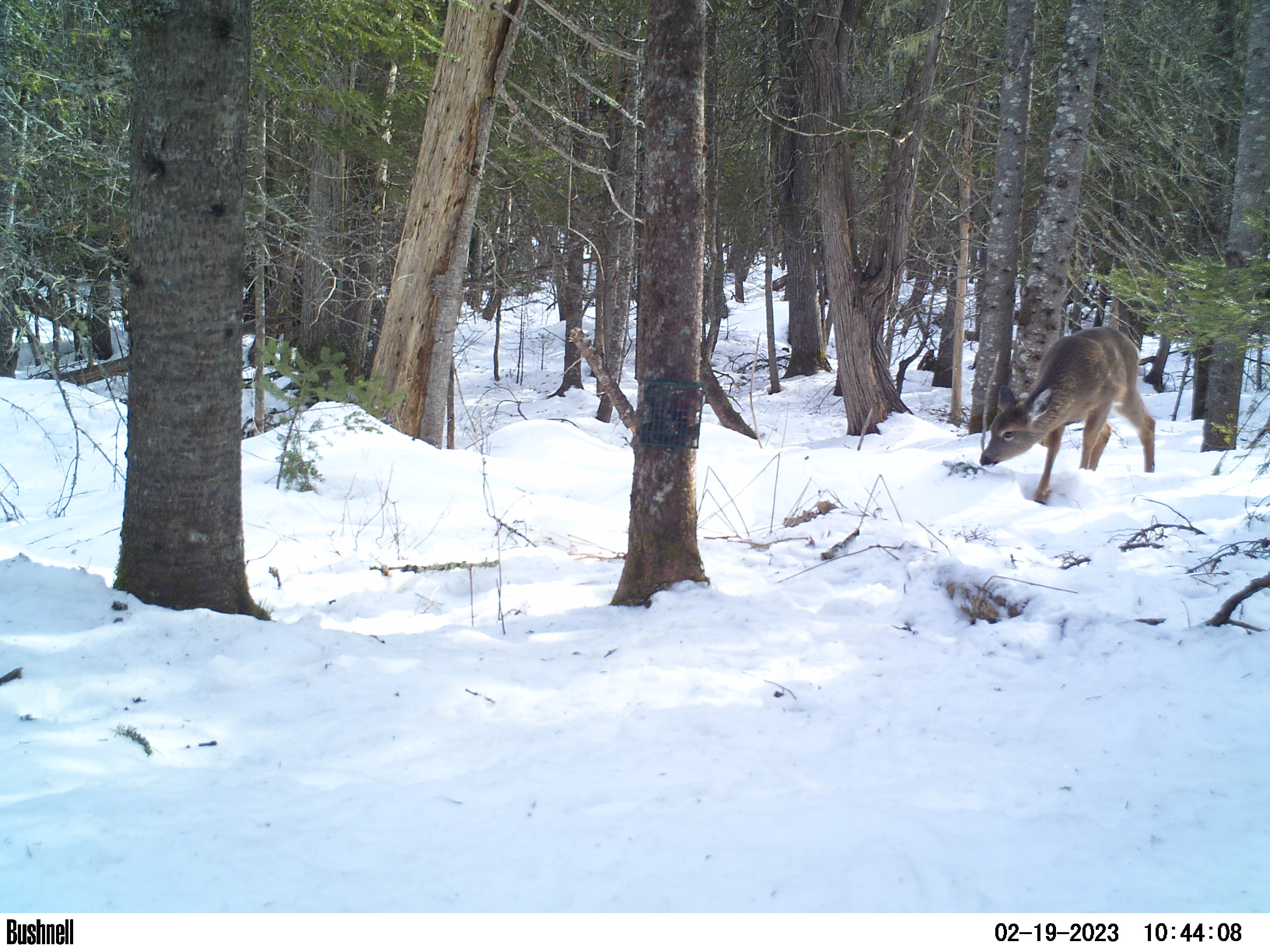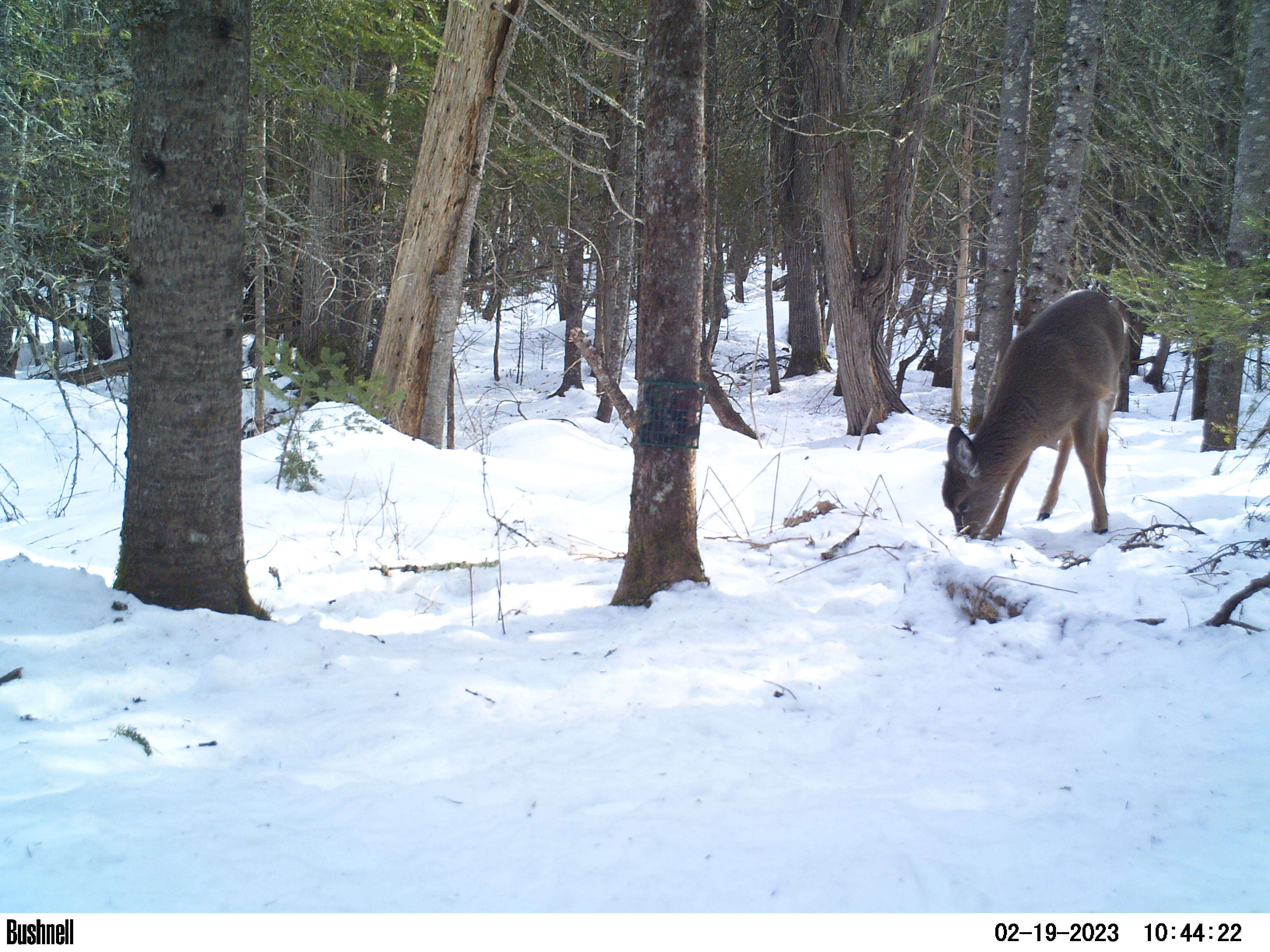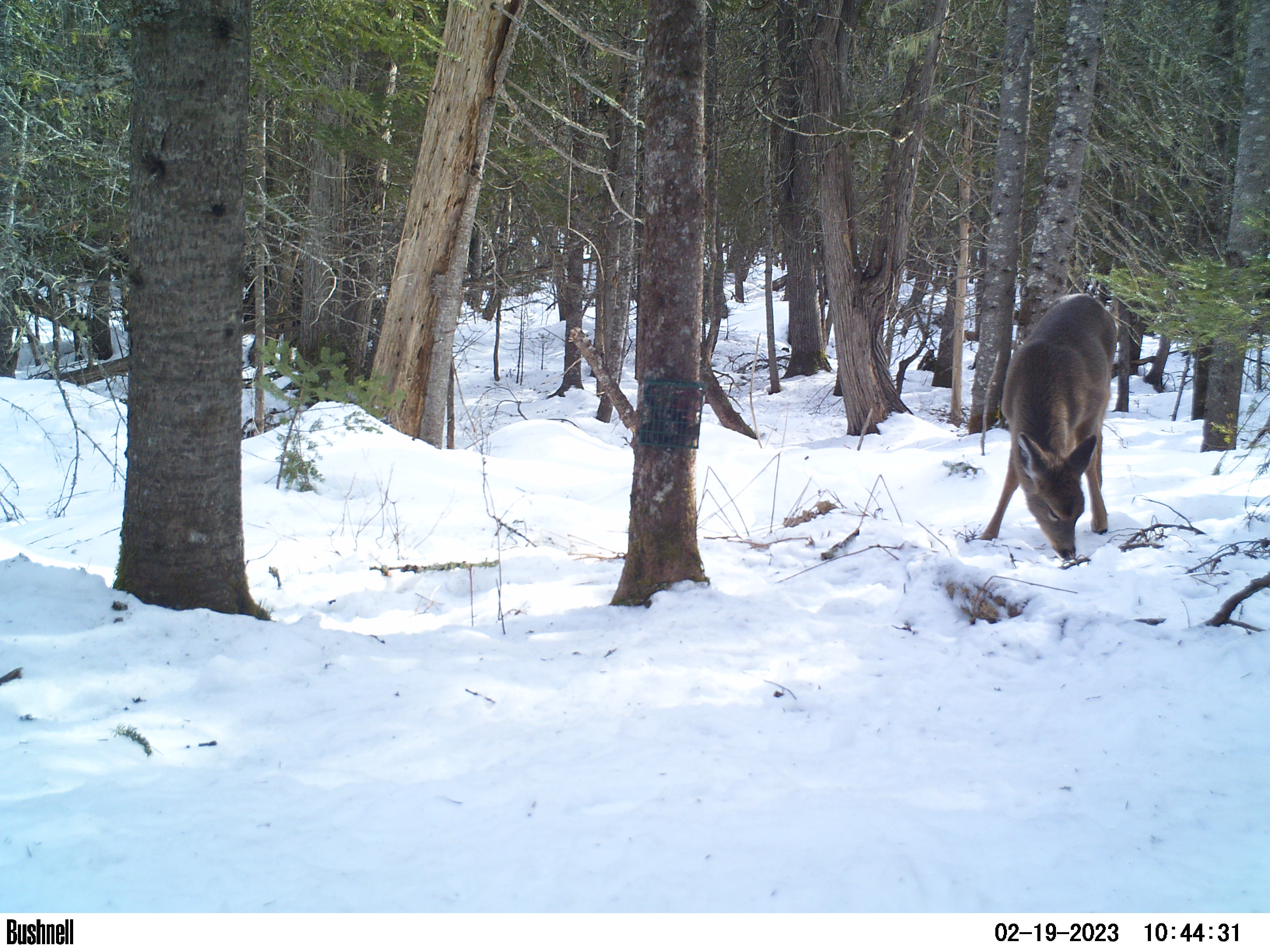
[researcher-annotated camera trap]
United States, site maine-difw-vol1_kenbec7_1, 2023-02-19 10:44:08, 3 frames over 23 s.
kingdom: Animalia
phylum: Chordata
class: Mammalia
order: Artiodactyla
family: Cervidae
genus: Odocoileus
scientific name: Odocoileus virginianus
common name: white-tailed deer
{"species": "white-tailed deer (Odocoileus virginianus)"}